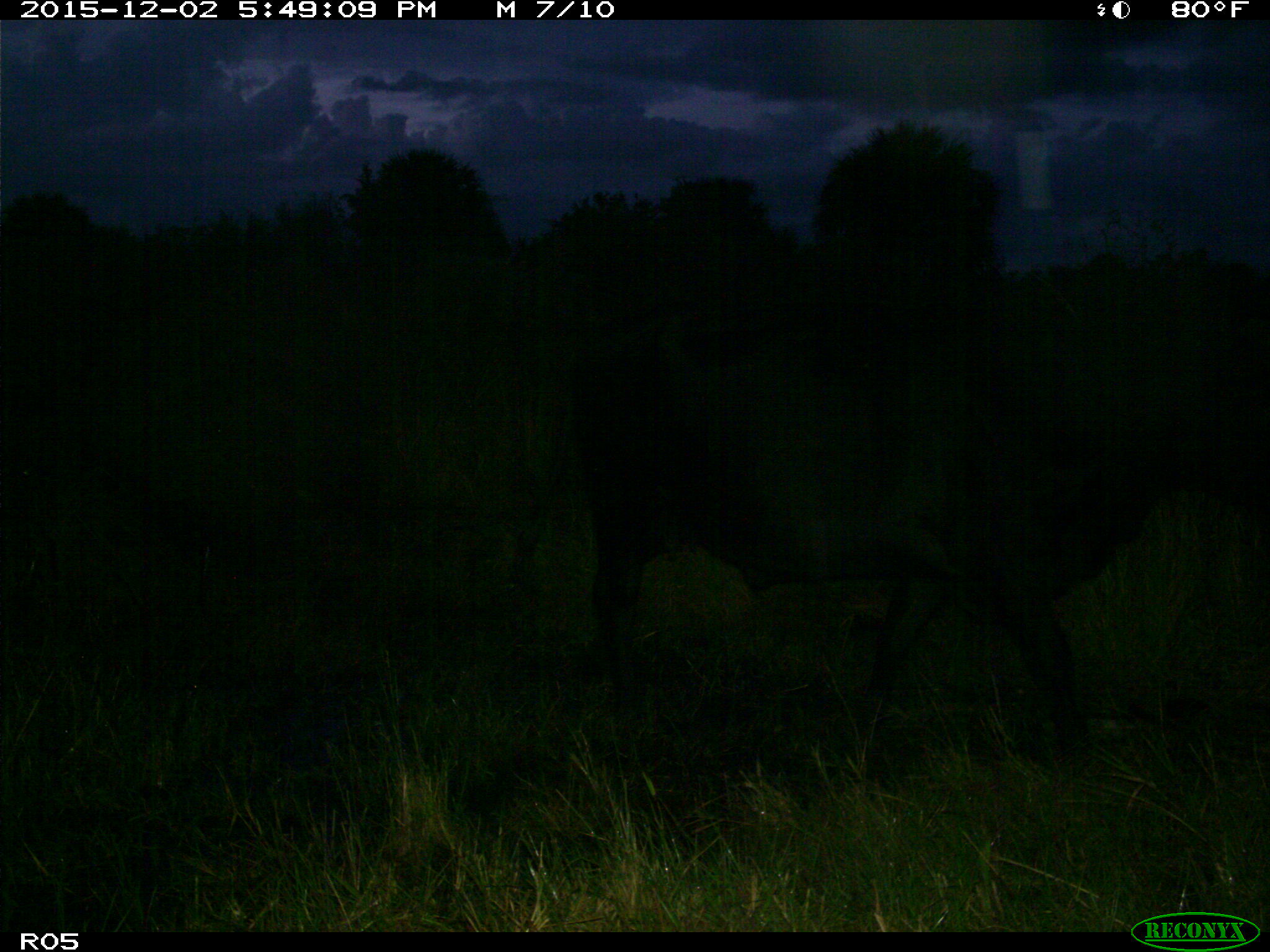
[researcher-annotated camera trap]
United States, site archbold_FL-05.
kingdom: Animalia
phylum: Chordata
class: Mammalia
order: Artiodactyla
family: Bovidae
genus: Bos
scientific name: Bos taurus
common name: domestic cow